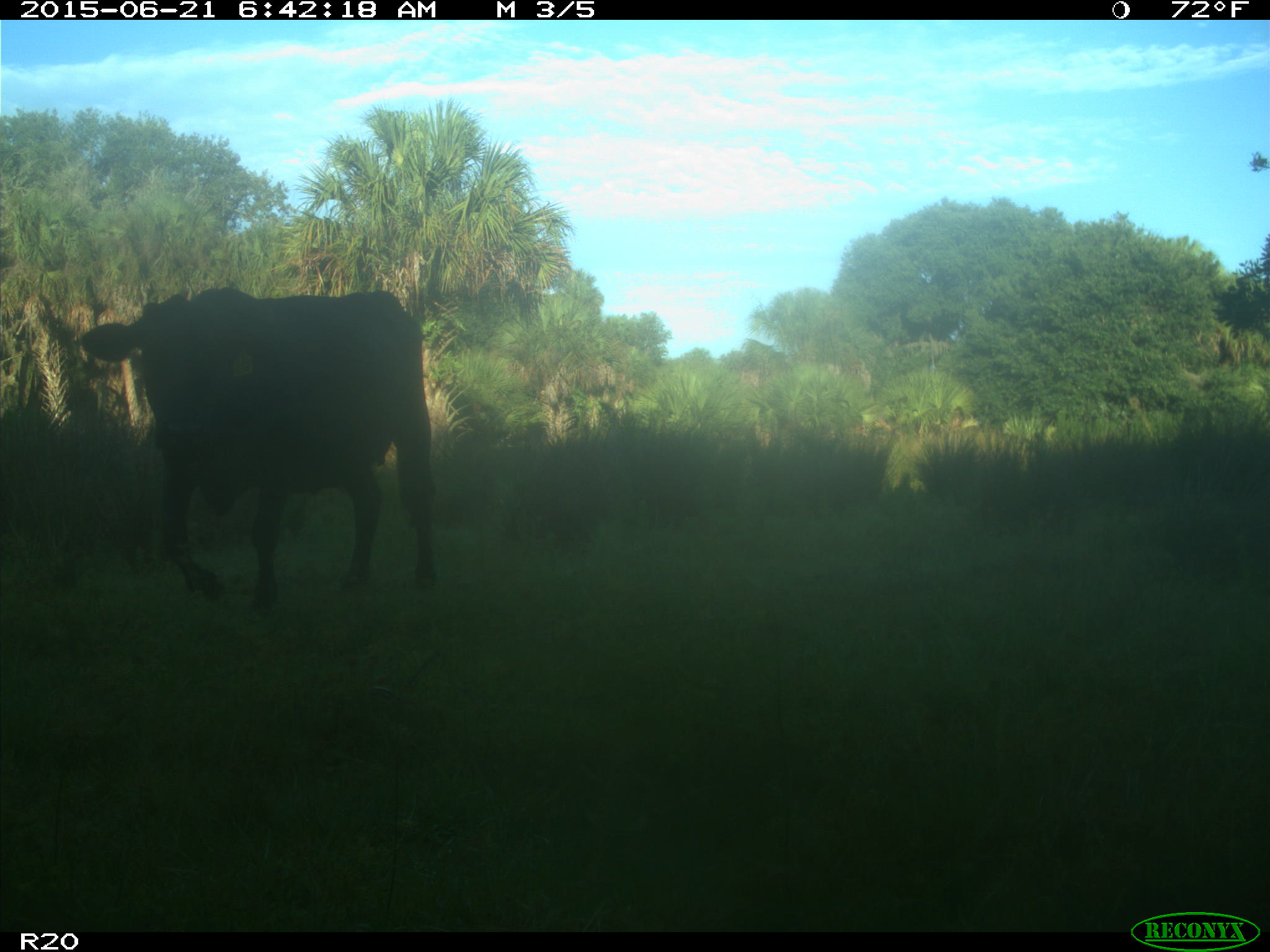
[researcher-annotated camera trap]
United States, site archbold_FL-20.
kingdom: Animalia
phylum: Chordata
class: Mammalia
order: Artiodactyla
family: Bovidae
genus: Bos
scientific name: Bos taurus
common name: domestic cow